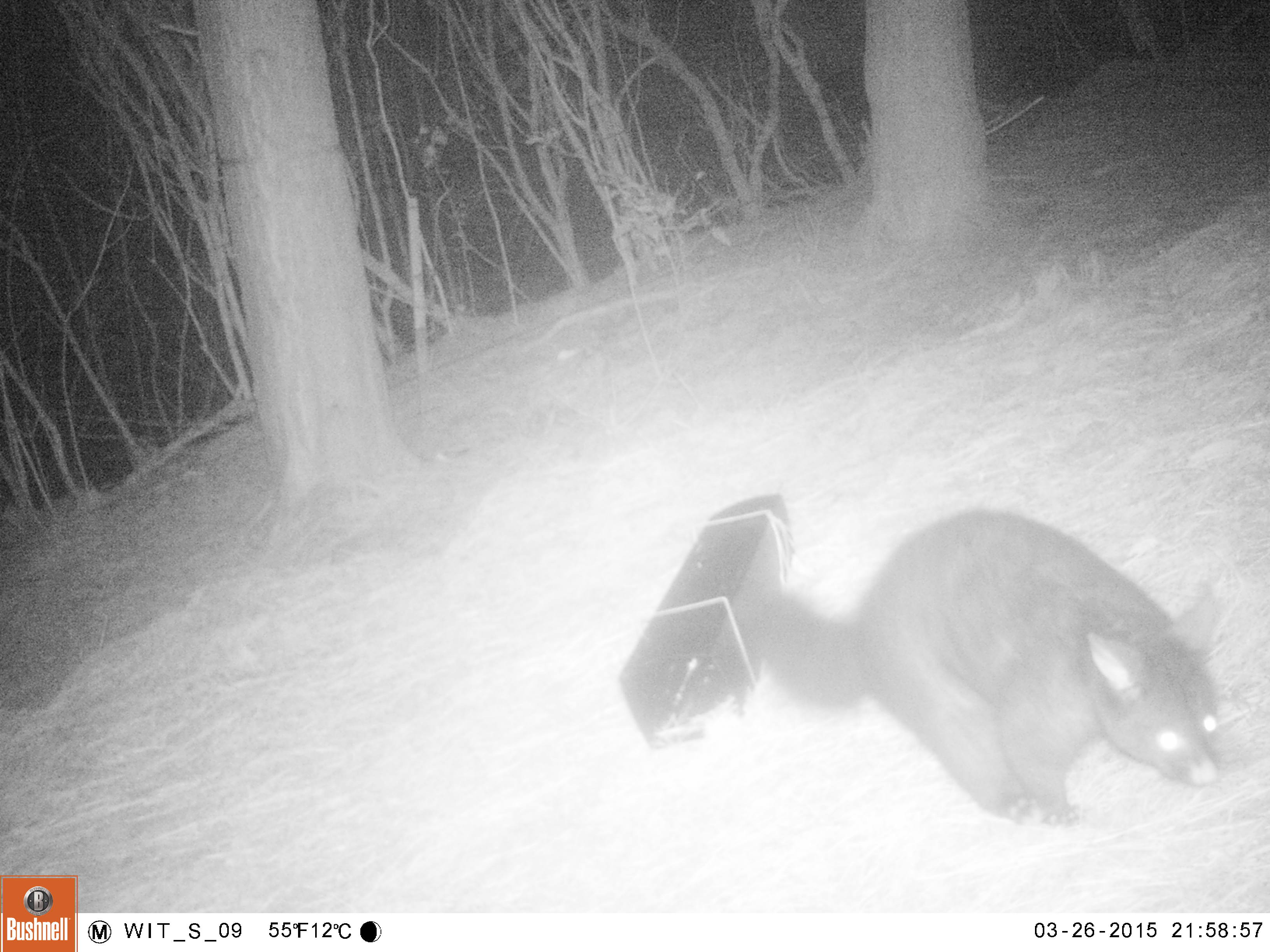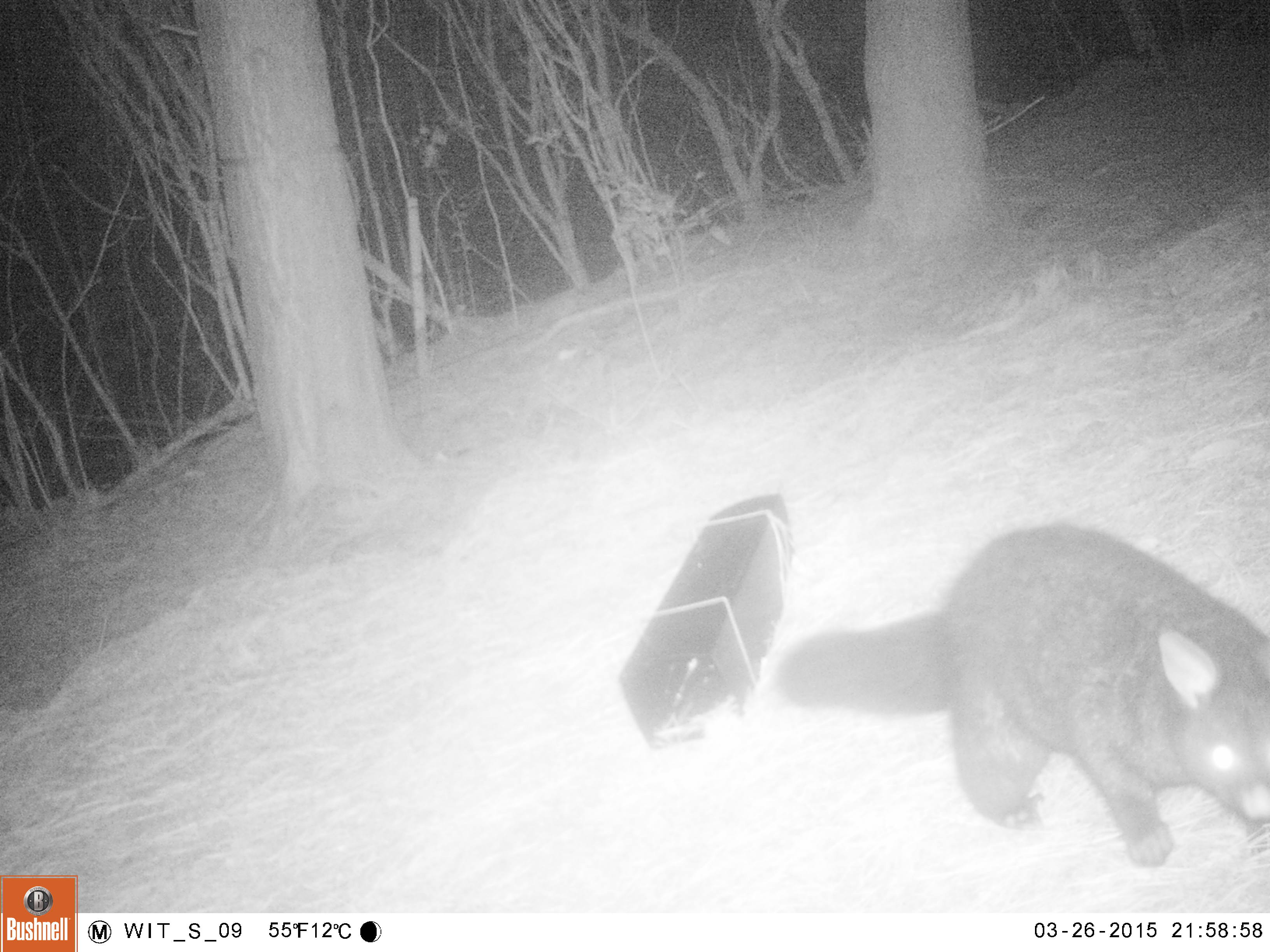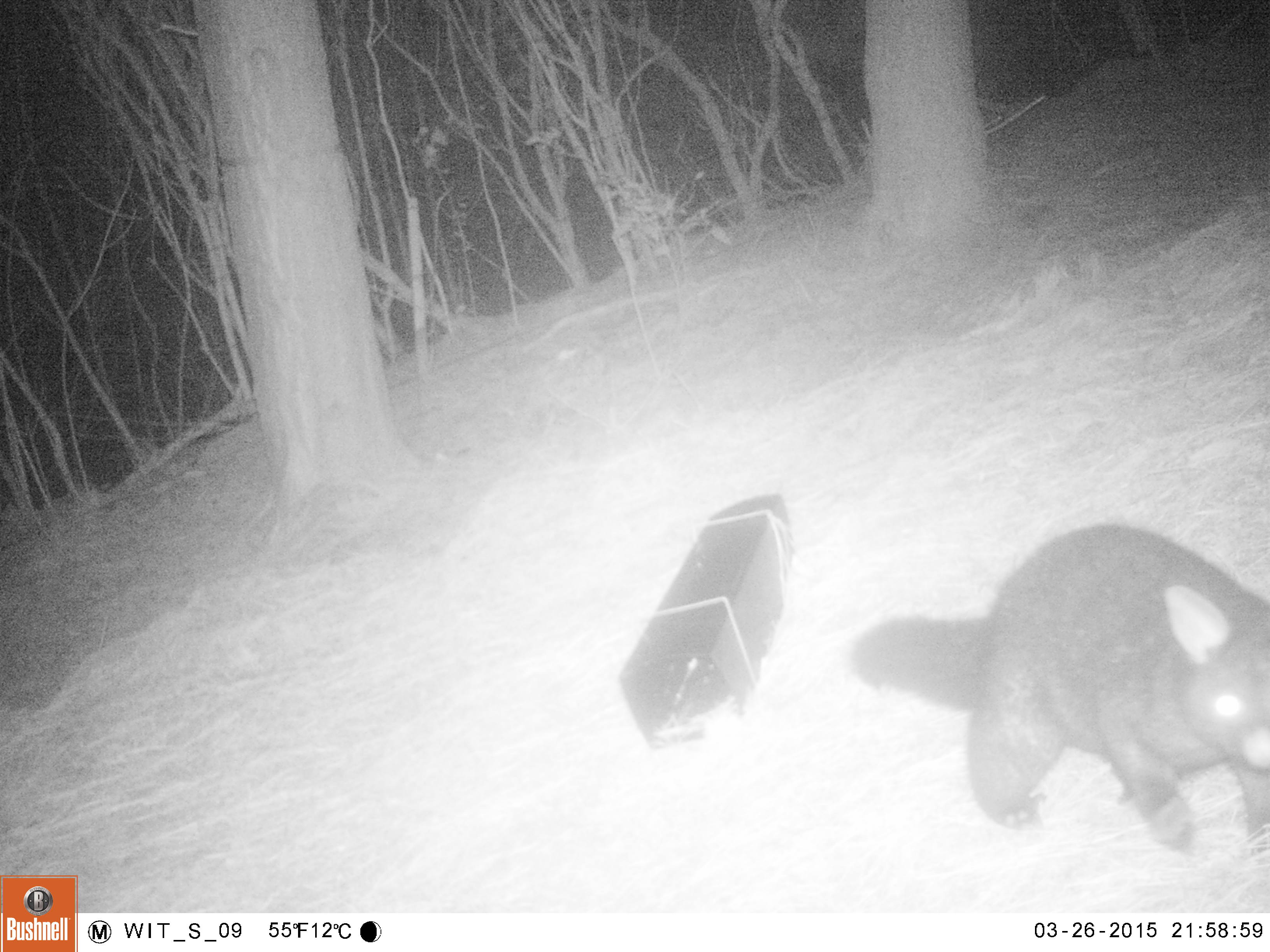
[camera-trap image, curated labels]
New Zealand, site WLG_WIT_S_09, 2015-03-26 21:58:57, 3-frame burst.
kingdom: Animalia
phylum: Chordata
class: Mammalia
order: Diprotodontia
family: Phalangeridae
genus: Trichosurus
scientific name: Trichosurus vulpecula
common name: common brushtail possum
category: possum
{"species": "possum (common brushtail possum) (Trichosurus vulpecula)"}